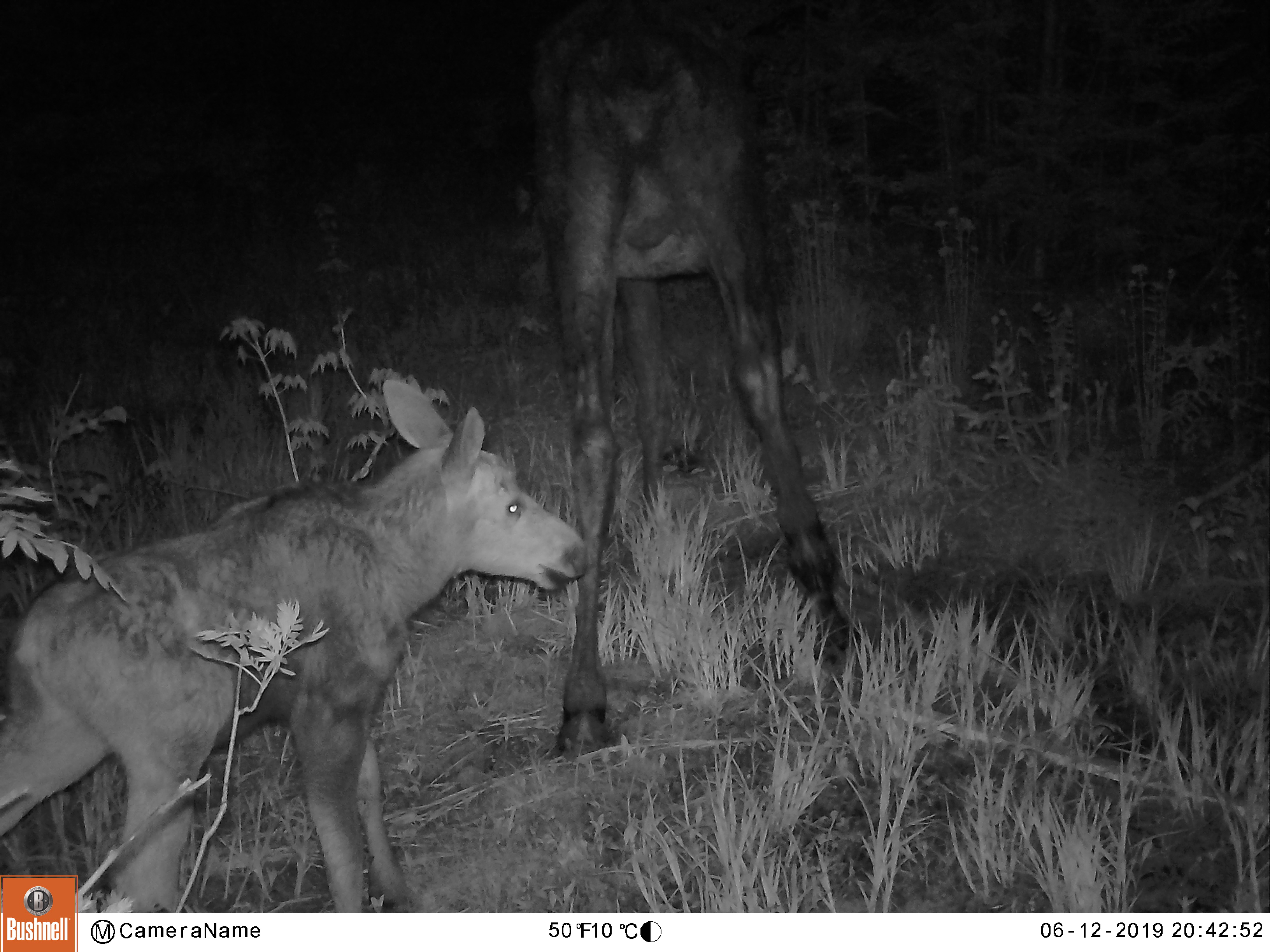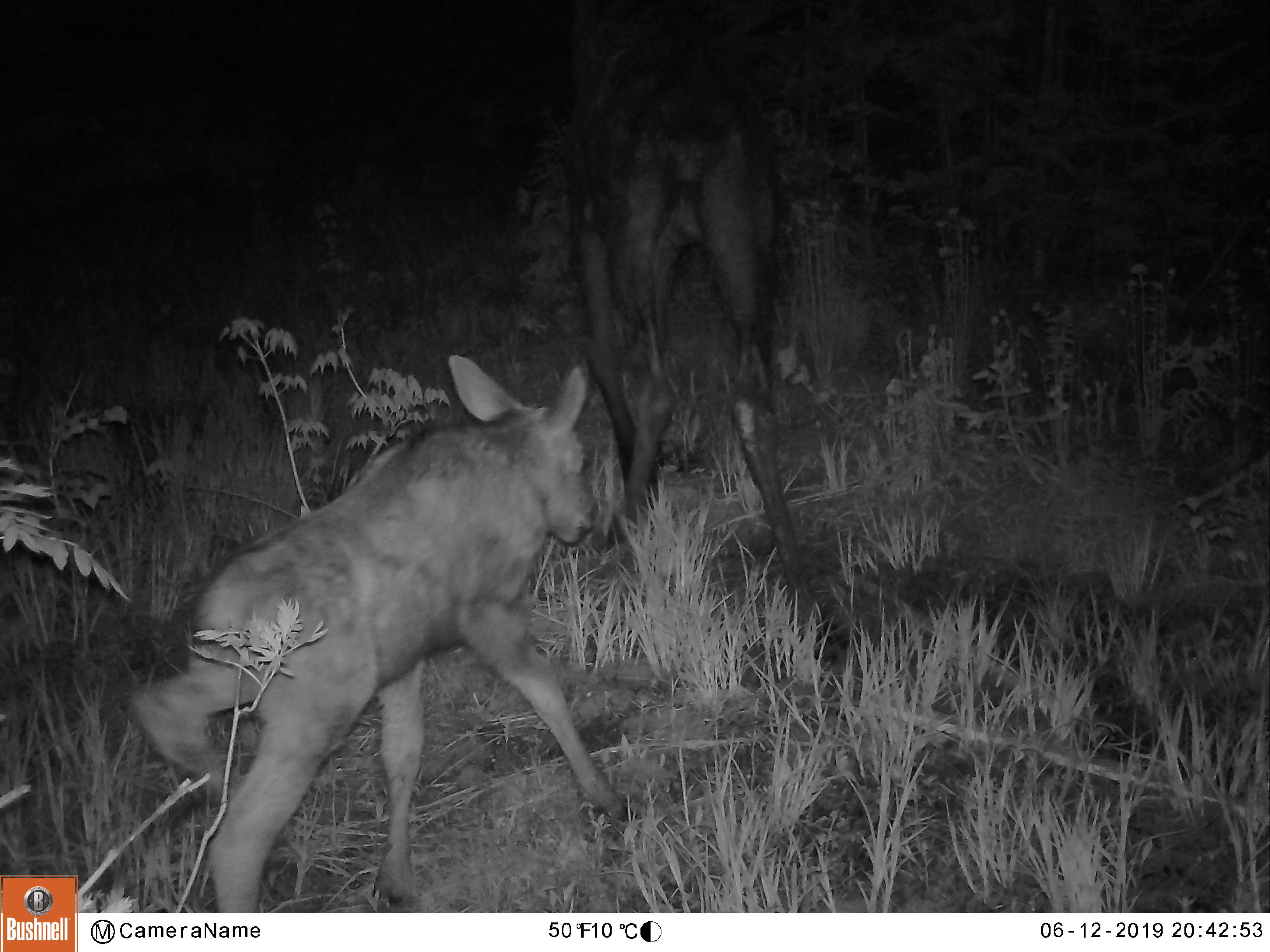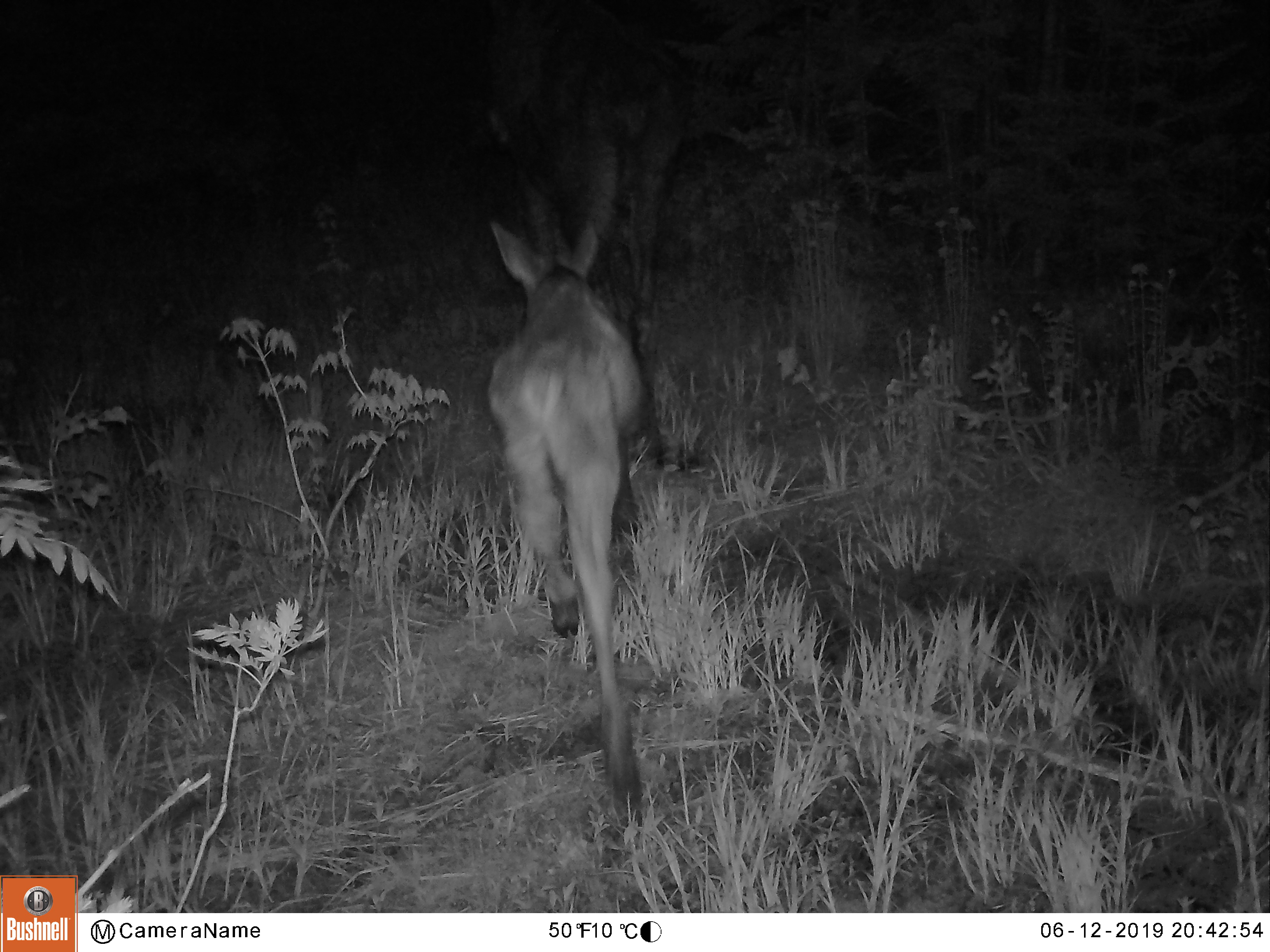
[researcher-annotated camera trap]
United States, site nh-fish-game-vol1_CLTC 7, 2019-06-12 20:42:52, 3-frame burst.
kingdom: Animalia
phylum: Chordata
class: Mammalia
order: Artiodactyla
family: Cervidae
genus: Alces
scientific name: Alces alces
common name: moose